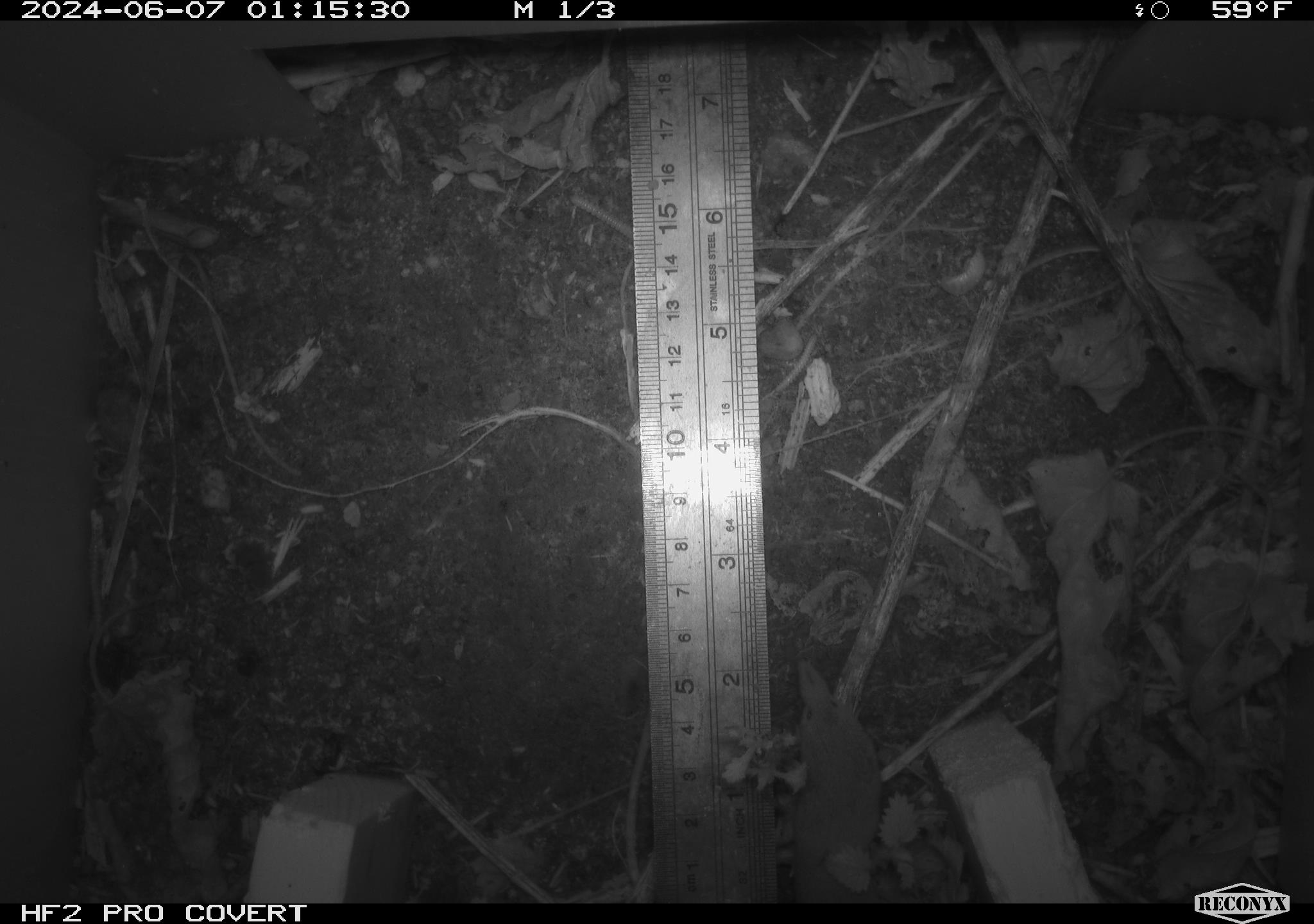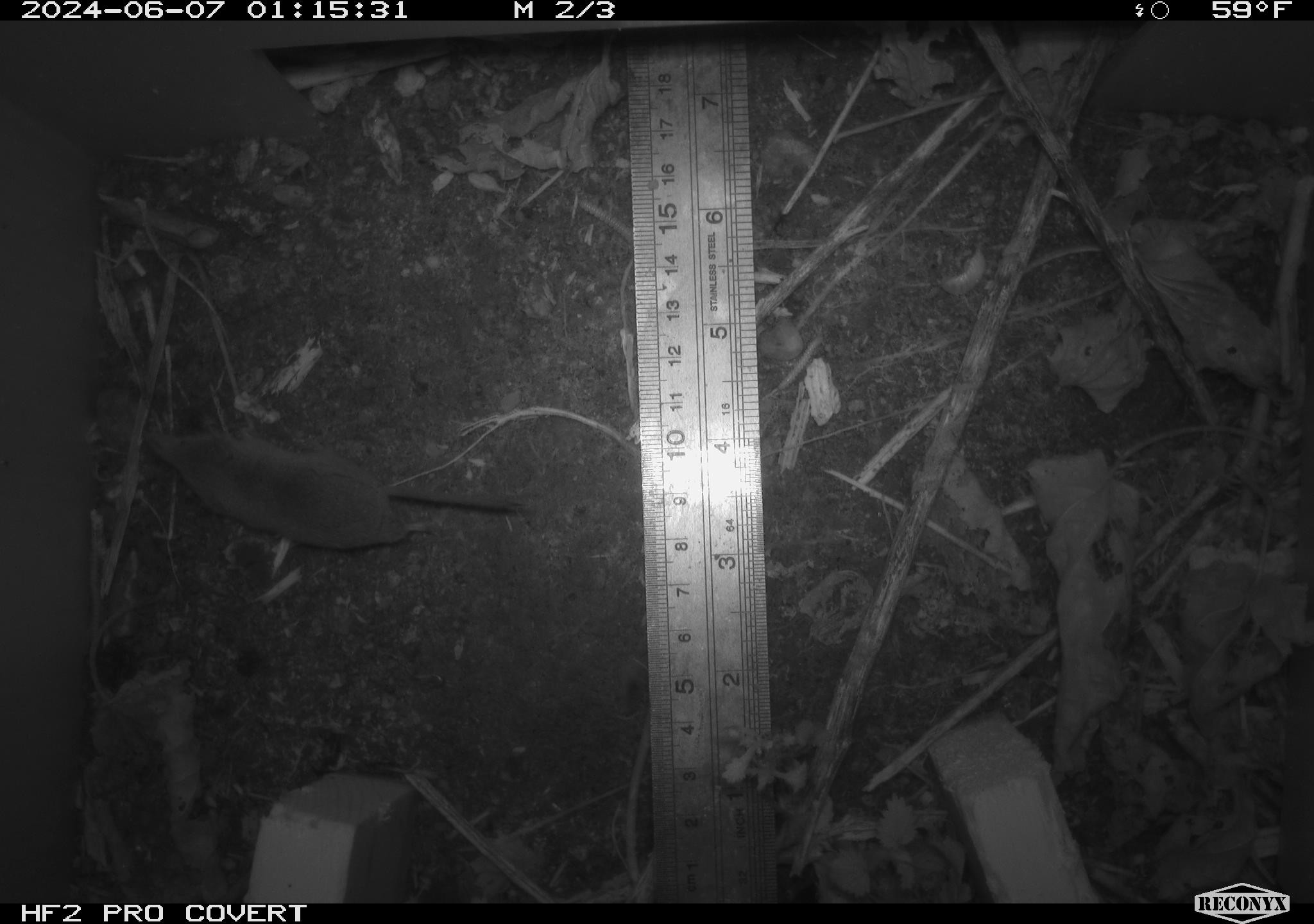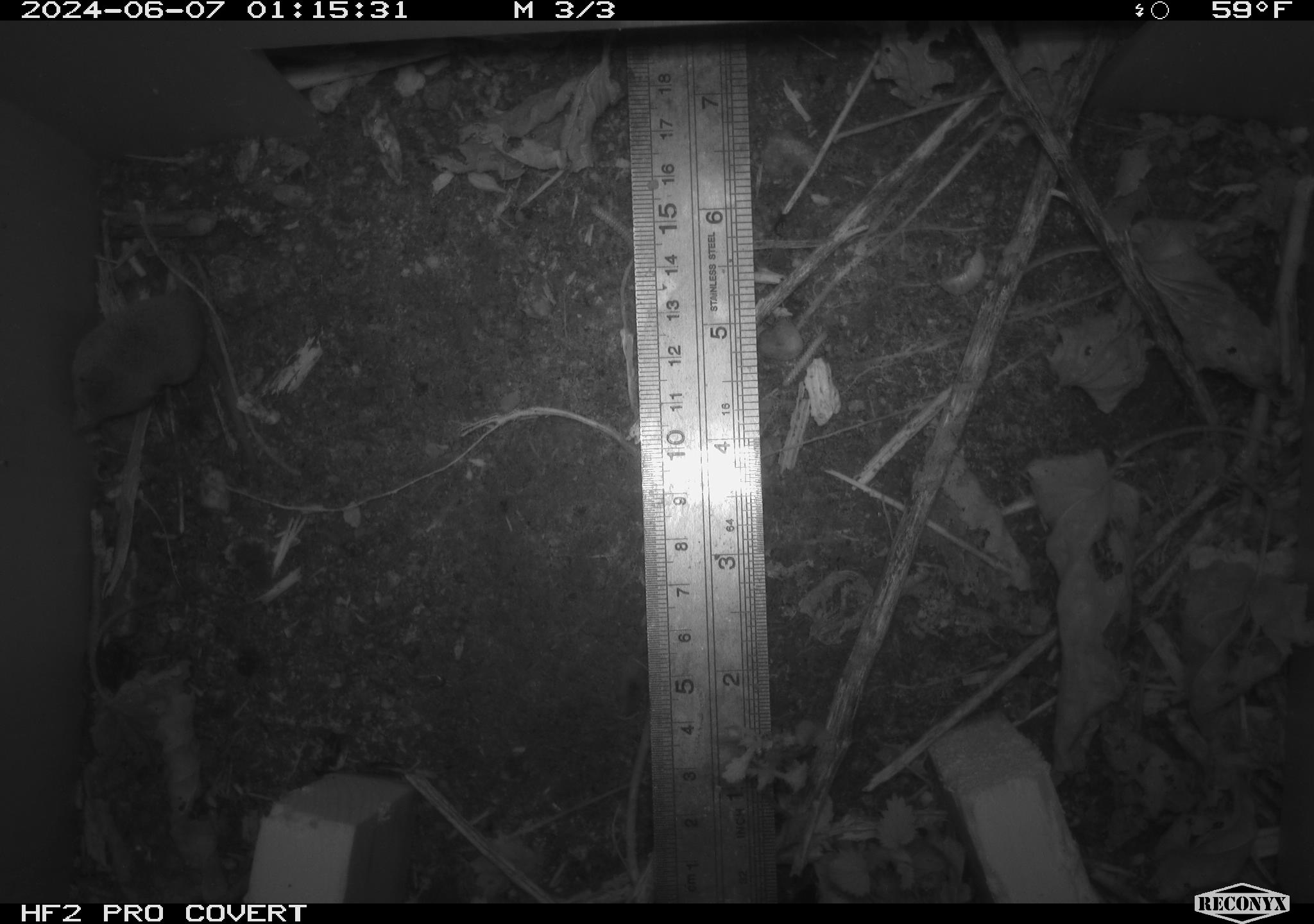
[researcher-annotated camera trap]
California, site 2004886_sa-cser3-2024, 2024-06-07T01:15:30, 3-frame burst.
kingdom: Animalia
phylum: Chordata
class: Mammalia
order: Eulipotyphla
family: Soricidae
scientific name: Soricidae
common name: shrews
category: soricidae family